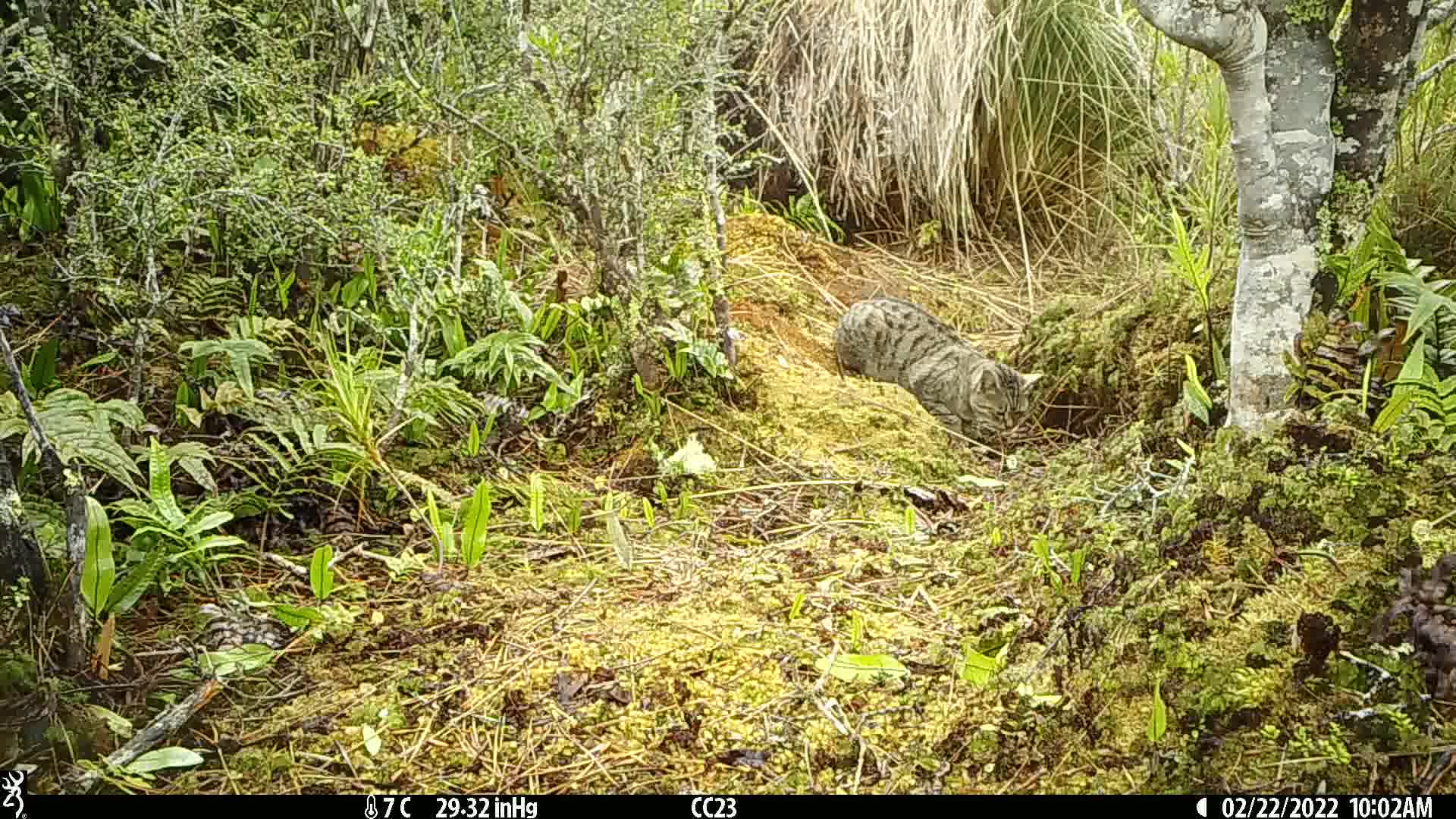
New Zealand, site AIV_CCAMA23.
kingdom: Animalia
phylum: Chordata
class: Mammalia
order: Carnivora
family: Felidae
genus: Felis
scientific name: Felis catus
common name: domestic cat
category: cat